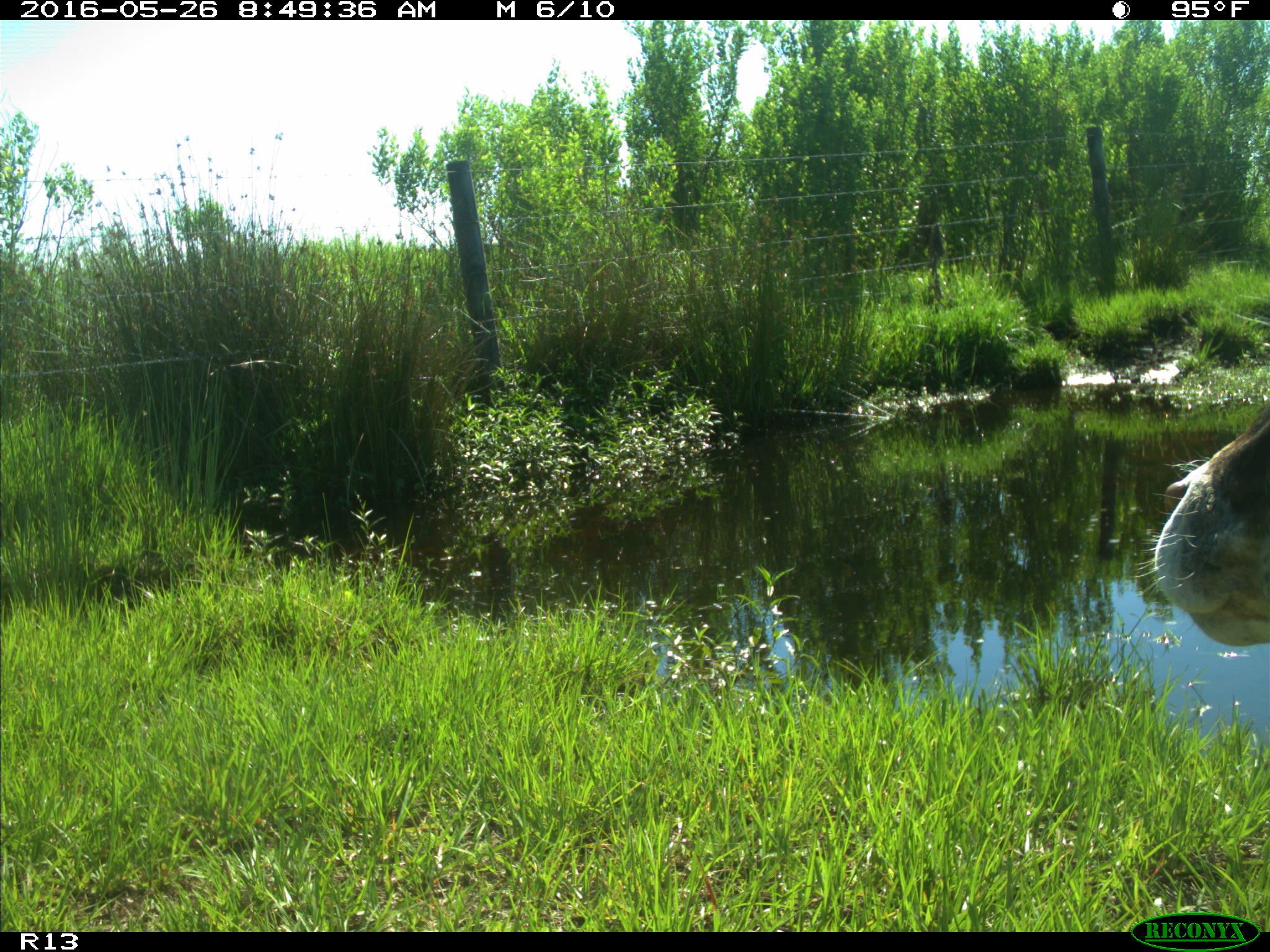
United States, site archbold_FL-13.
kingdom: Animalia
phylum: Chordata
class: Mammalia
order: Artiodactyla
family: Bovidae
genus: Bos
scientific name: Bos taurus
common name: domestic cow